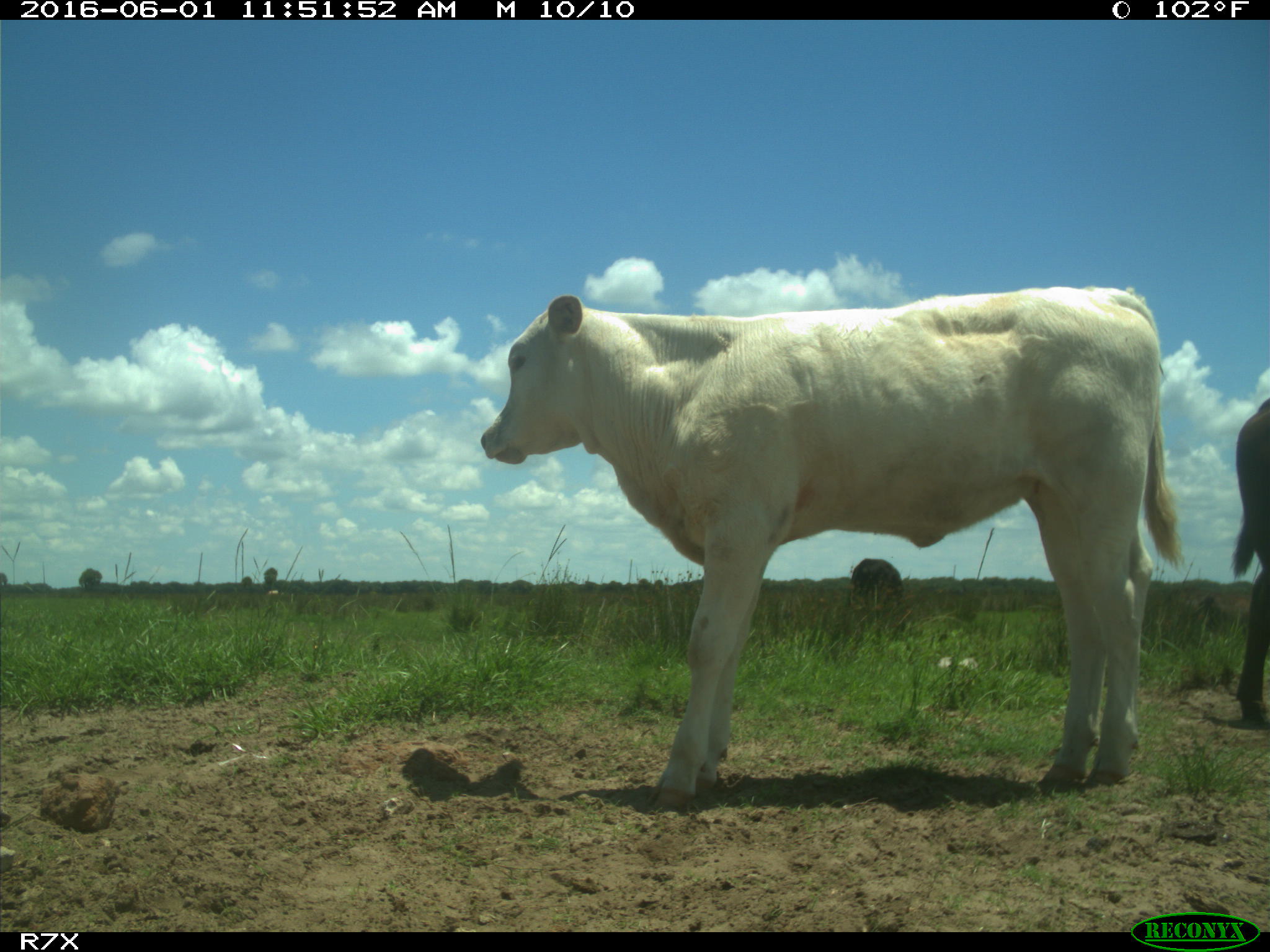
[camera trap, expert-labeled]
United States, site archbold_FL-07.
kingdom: Animalia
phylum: Chordata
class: Mammalia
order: Artiodactyla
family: Bovidae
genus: Bos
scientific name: Bos taurus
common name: domestic cow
Bos taurus (domestic cow).